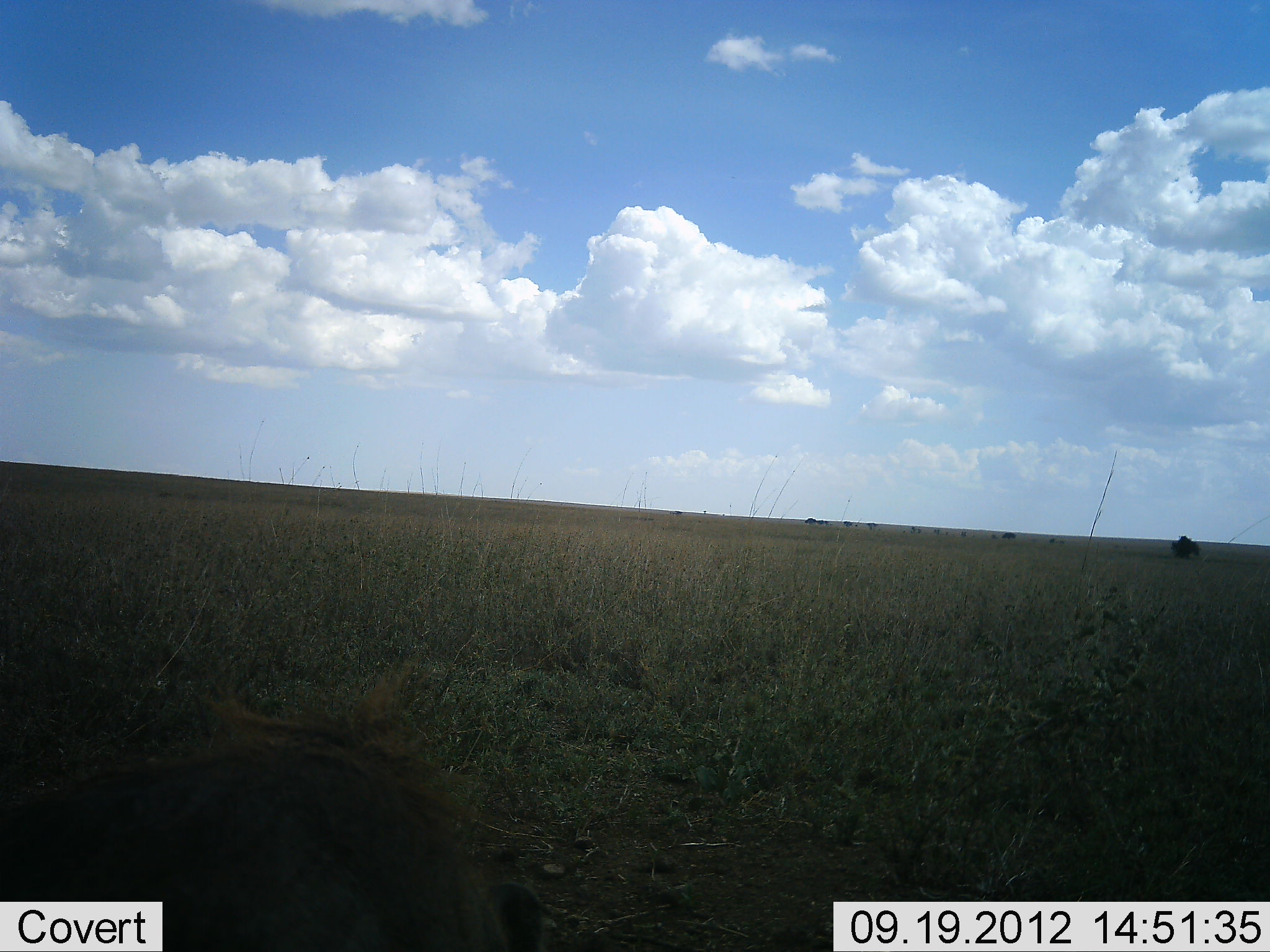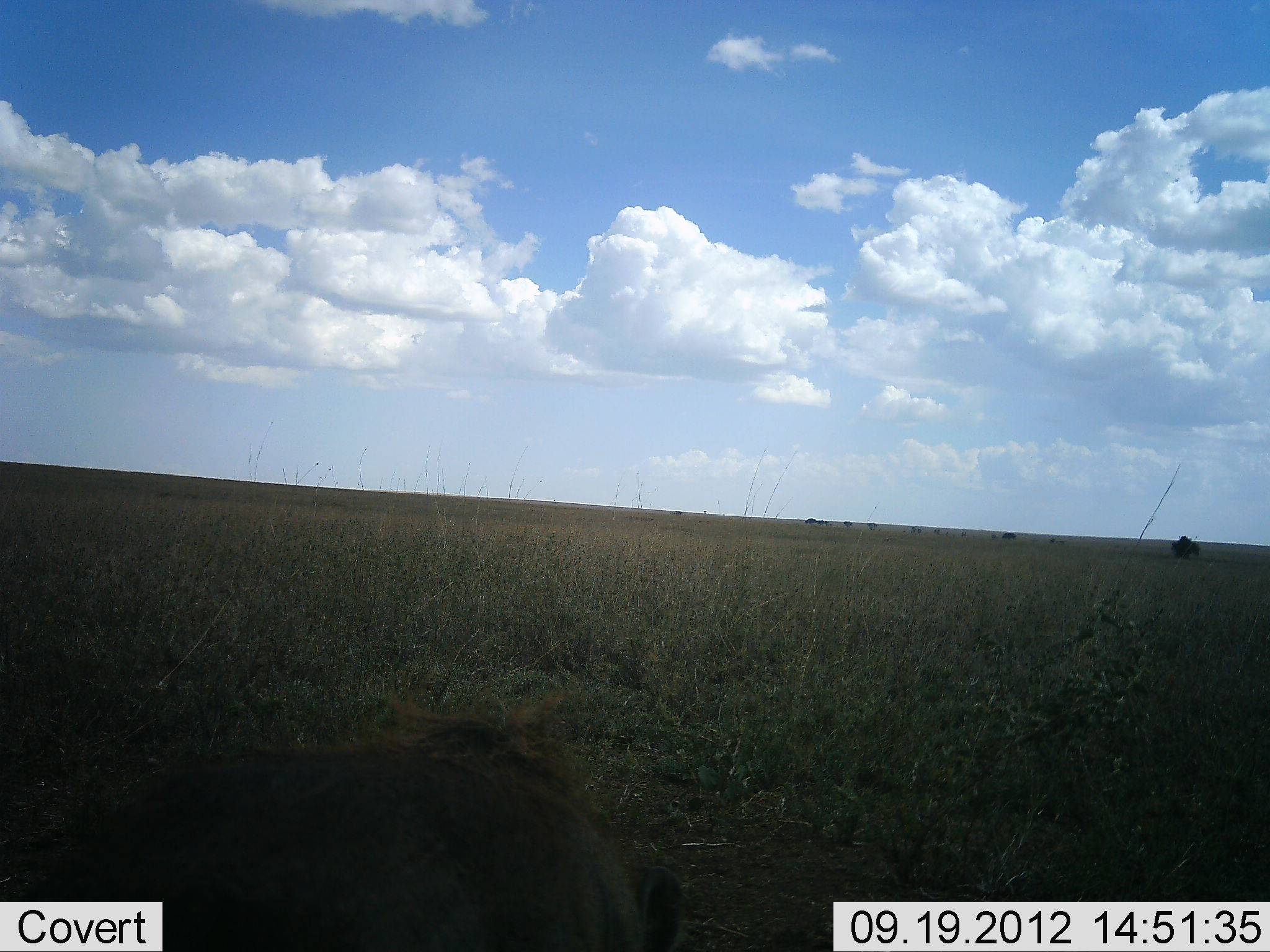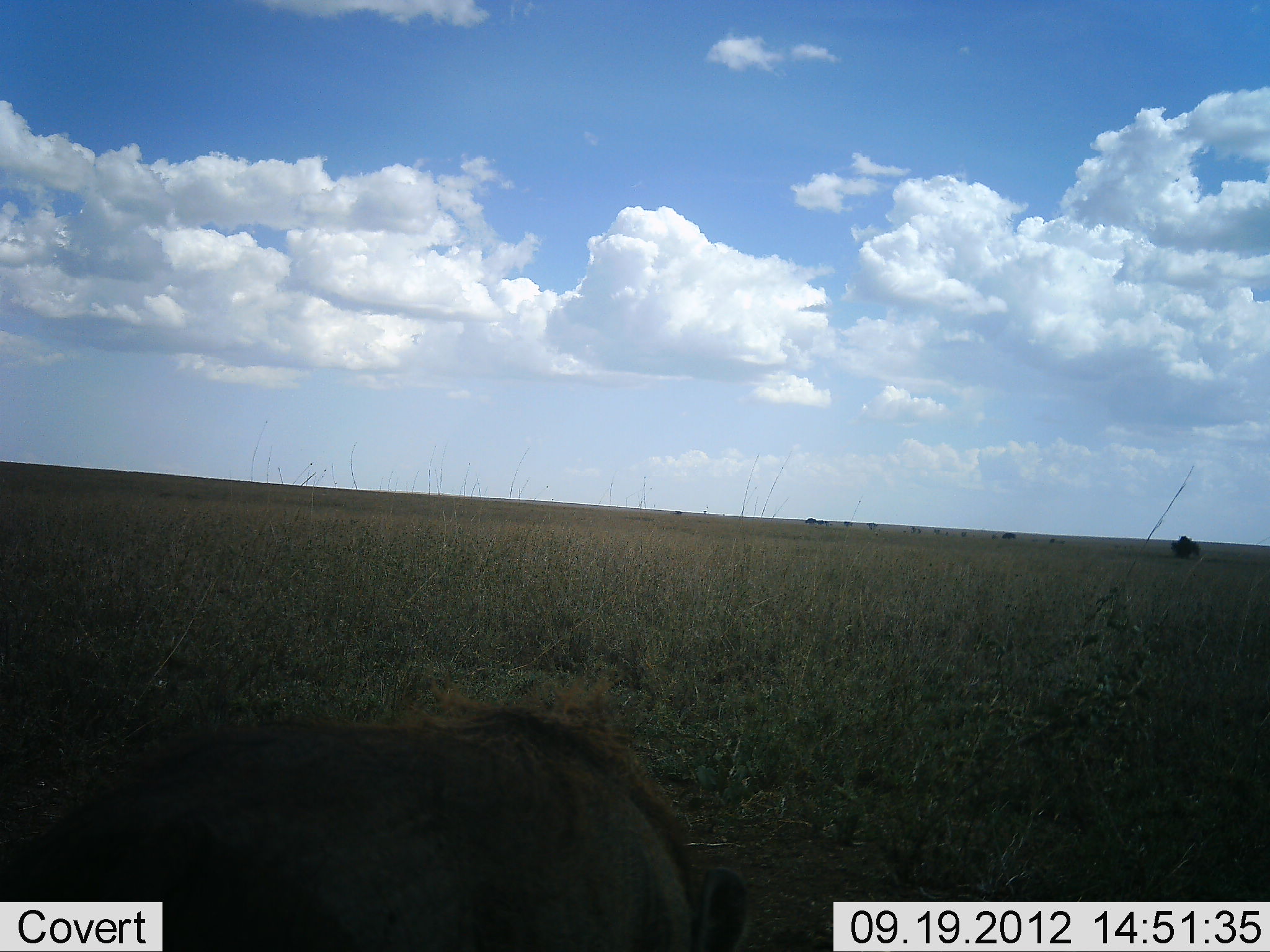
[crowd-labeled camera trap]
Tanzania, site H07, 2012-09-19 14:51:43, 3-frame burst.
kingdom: Animalia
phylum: Chordata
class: Mammalia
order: Artiodactyla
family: Suidae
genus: Phacochoerus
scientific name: Phacochoerus africanus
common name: warthog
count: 1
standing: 0%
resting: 0%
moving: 70%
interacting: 0%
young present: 0%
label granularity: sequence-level